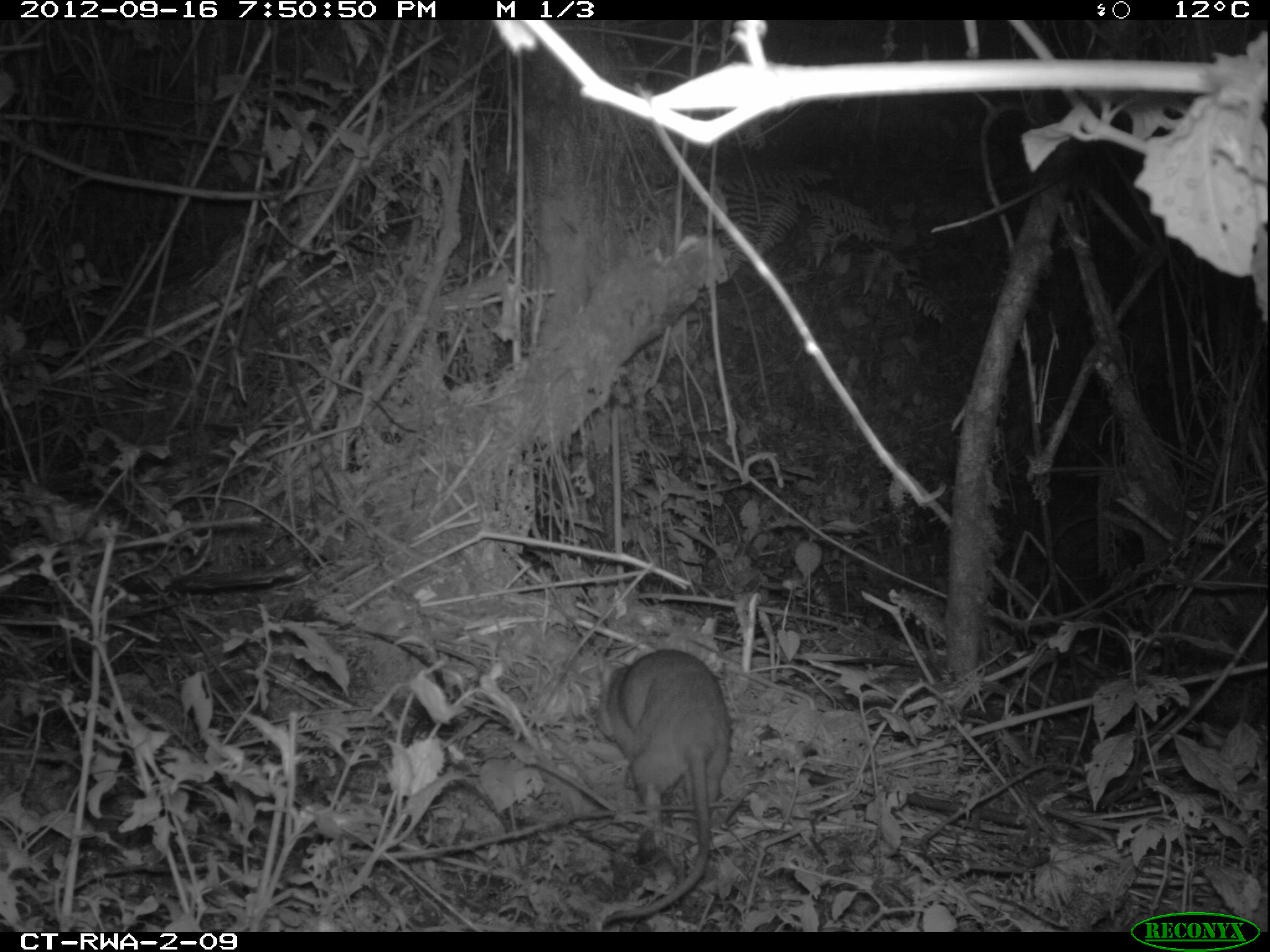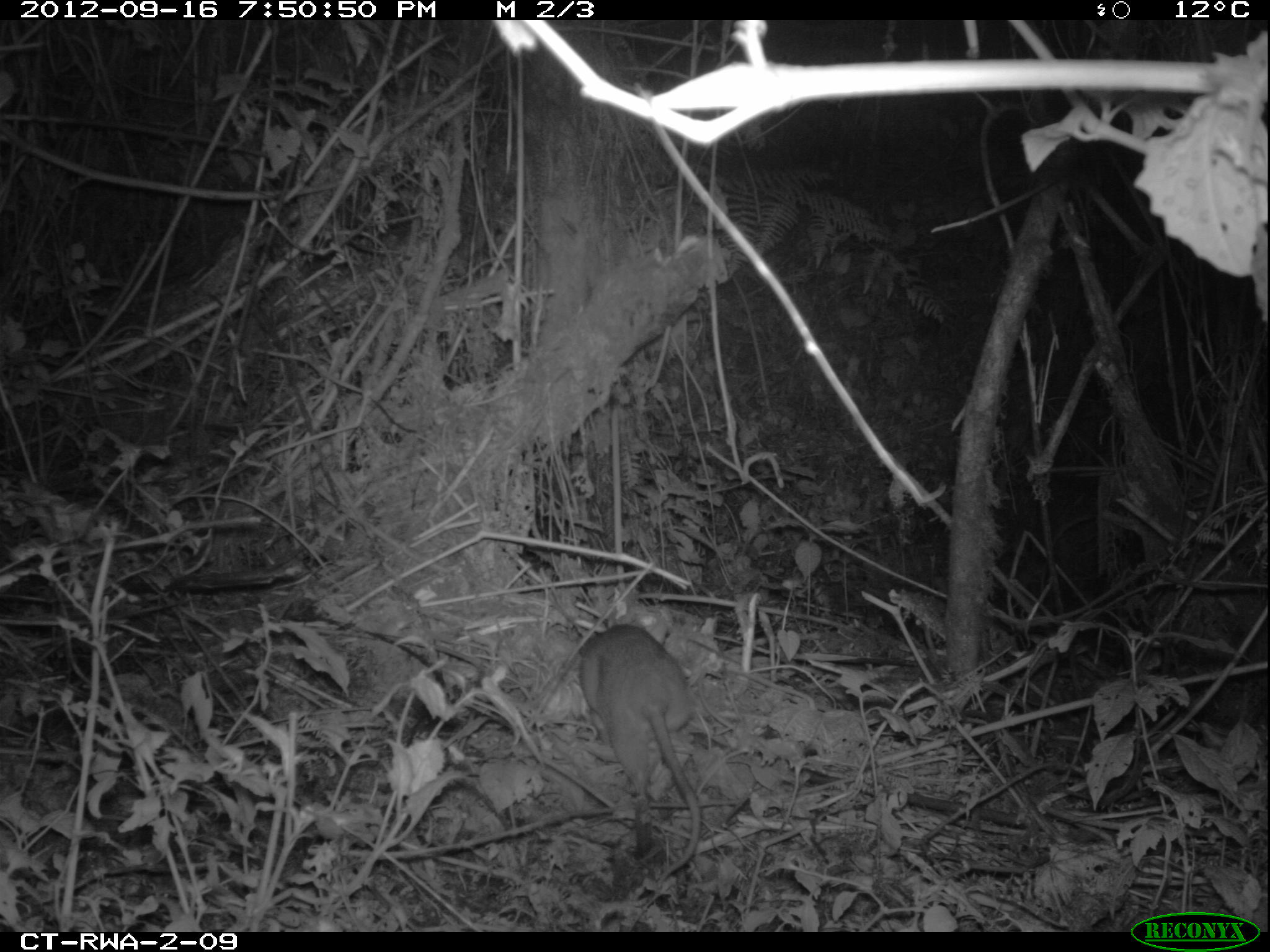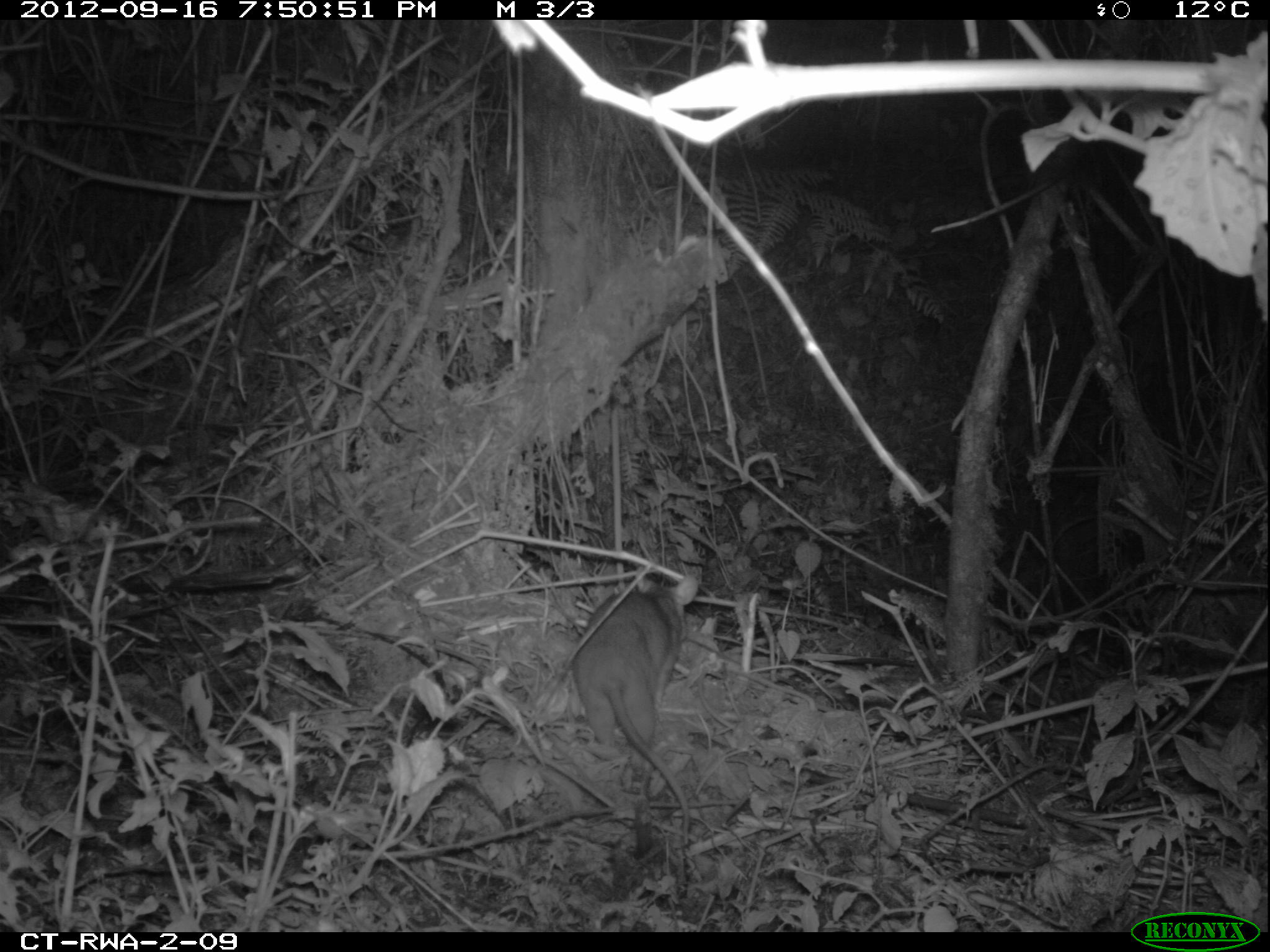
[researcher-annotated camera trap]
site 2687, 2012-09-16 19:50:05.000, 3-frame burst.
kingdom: Animalia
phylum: Chordata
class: Mammalia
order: Rodentia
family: Nesomyidae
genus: Cricetomys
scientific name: Cricetomys gambianus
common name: african giant pouched rat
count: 1